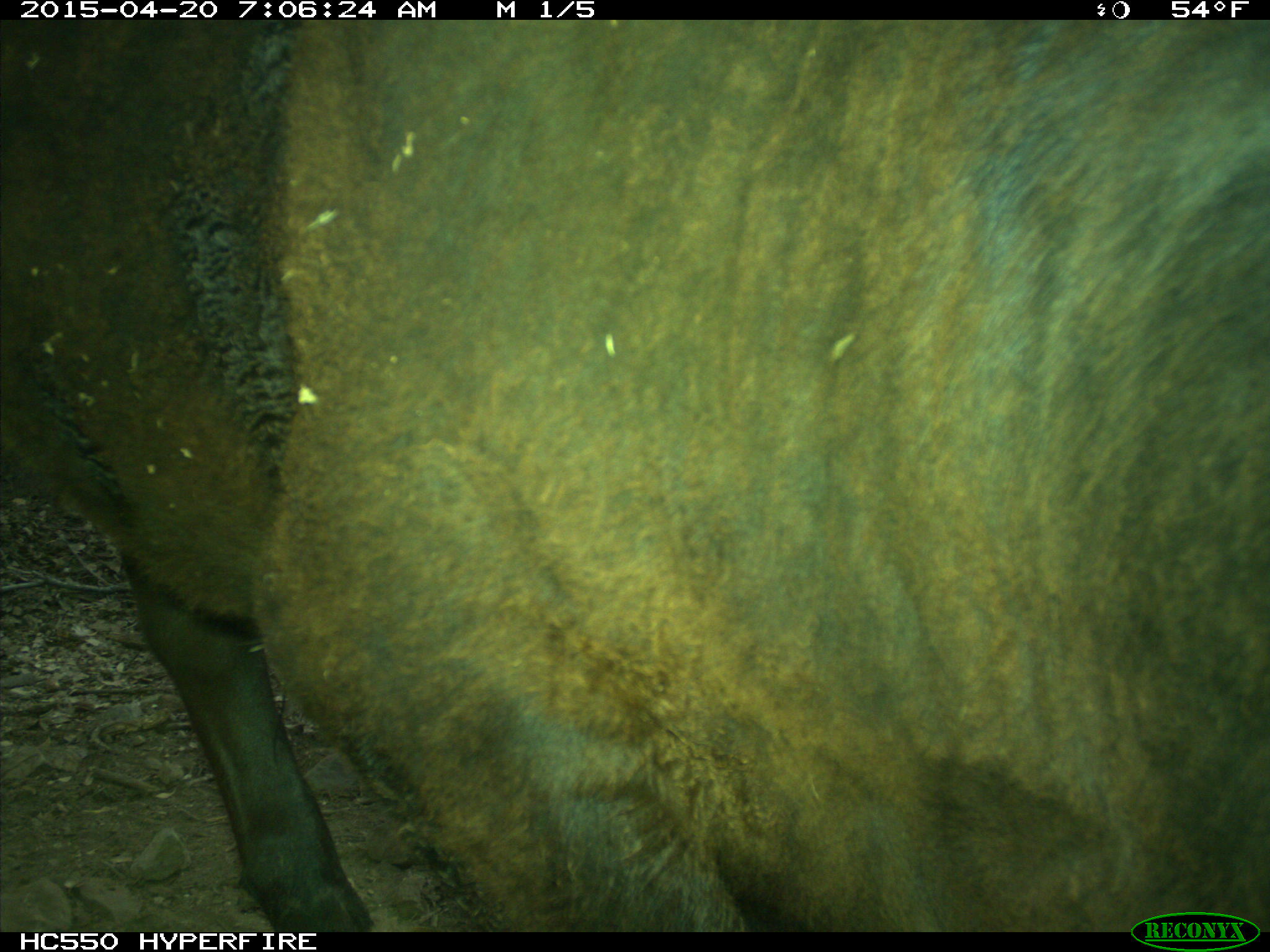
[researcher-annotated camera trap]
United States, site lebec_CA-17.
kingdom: Animalia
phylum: Chordata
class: Mammalia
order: Artiodactyla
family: Bovidae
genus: Bos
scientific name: Bos taurus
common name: domestic cow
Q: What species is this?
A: Bos taurus (domestic cow).